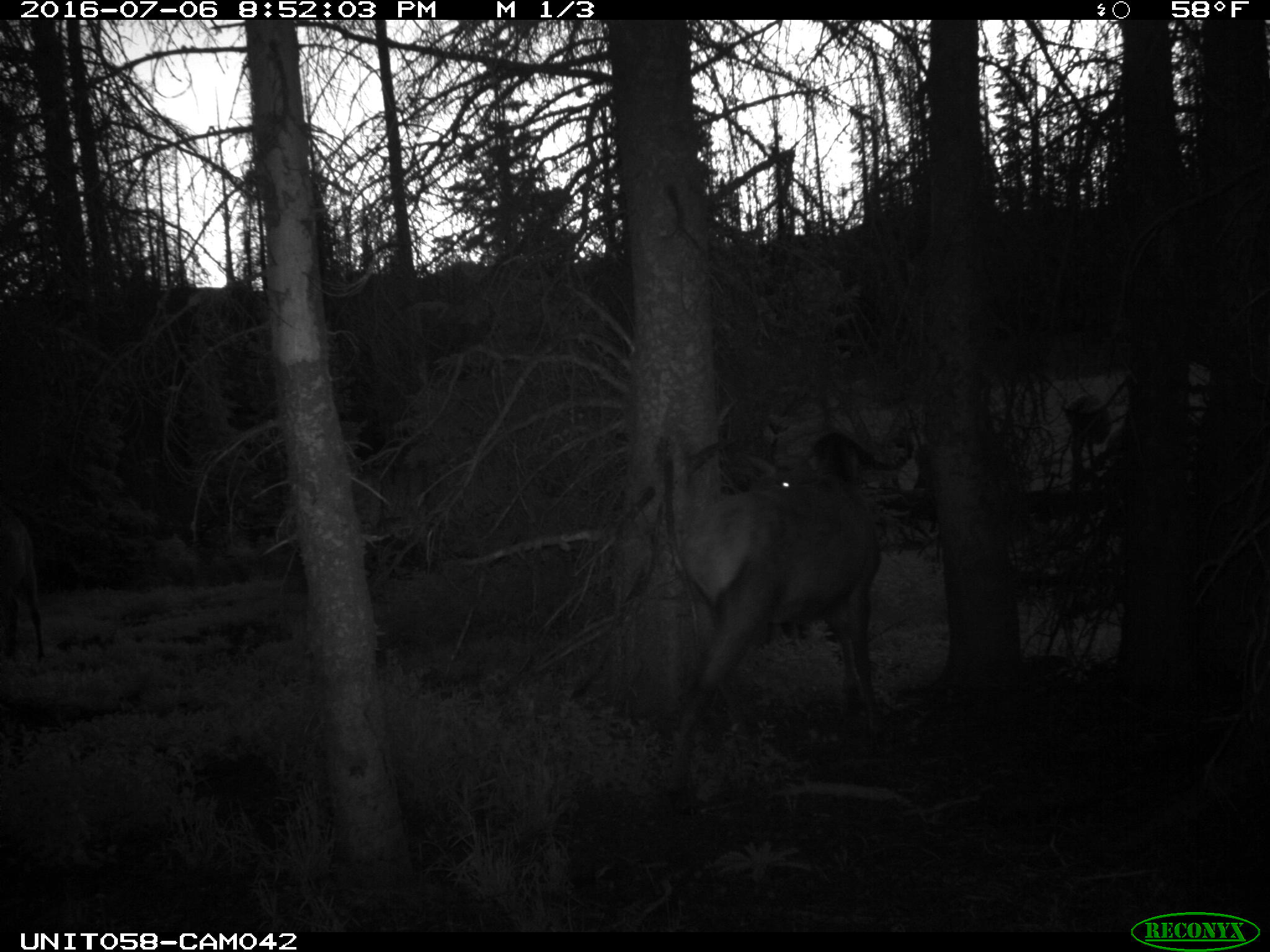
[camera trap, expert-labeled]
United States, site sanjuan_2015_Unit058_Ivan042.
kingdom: Animalia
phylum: Chordata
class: Mammalia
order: Artiodactyla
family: Cervidae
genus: Cervus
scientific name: Cervus elaphus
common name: red deer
Cervus elaphus (red deer).